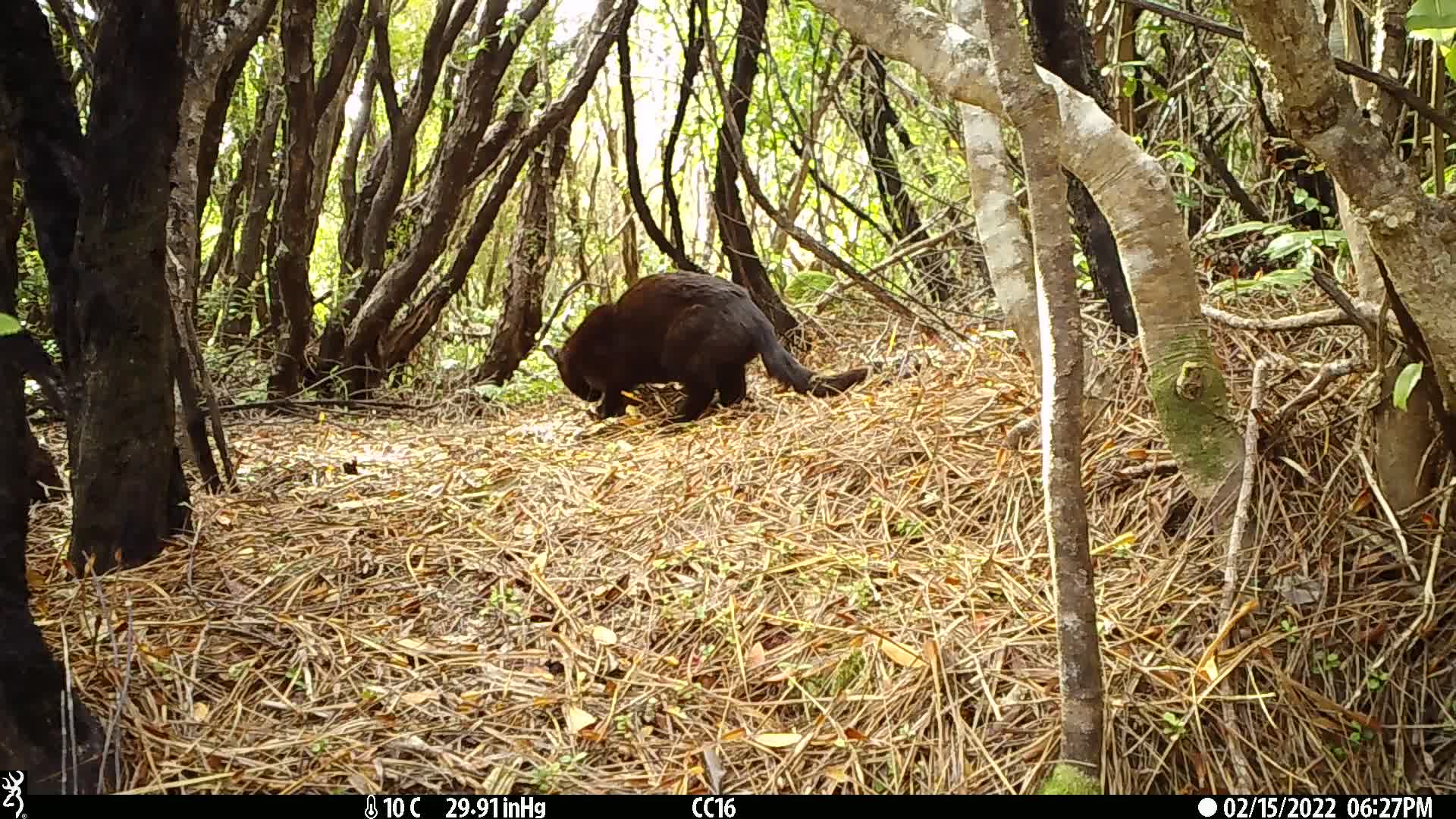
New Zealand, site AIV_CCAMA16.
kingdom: Animalia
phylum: Chordata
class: Mammalia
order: Carnivora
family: Felidae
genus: Felis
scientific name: Felis catus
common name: domestic cat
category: cat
Cat (domestic cat) (Felis catus).